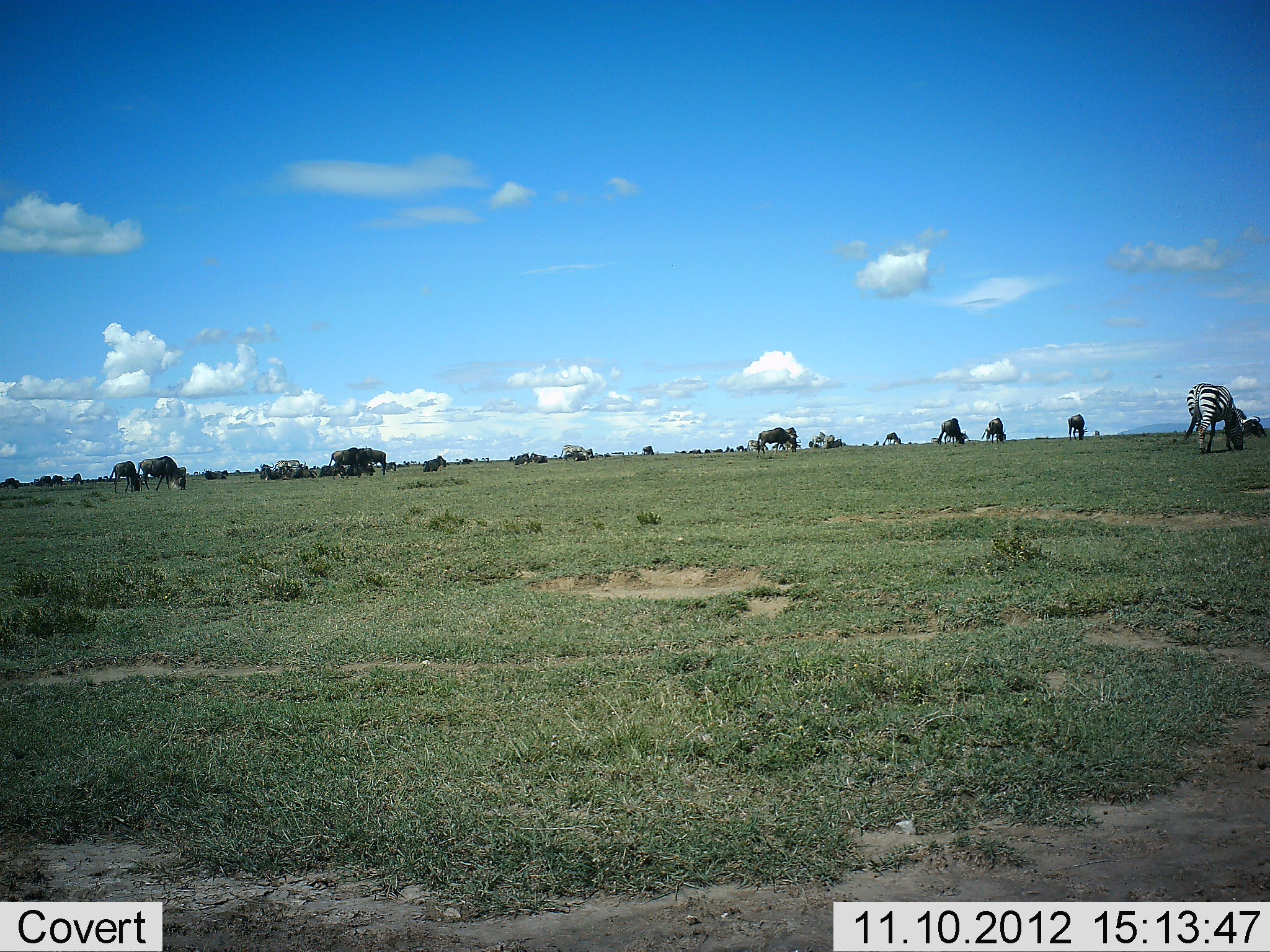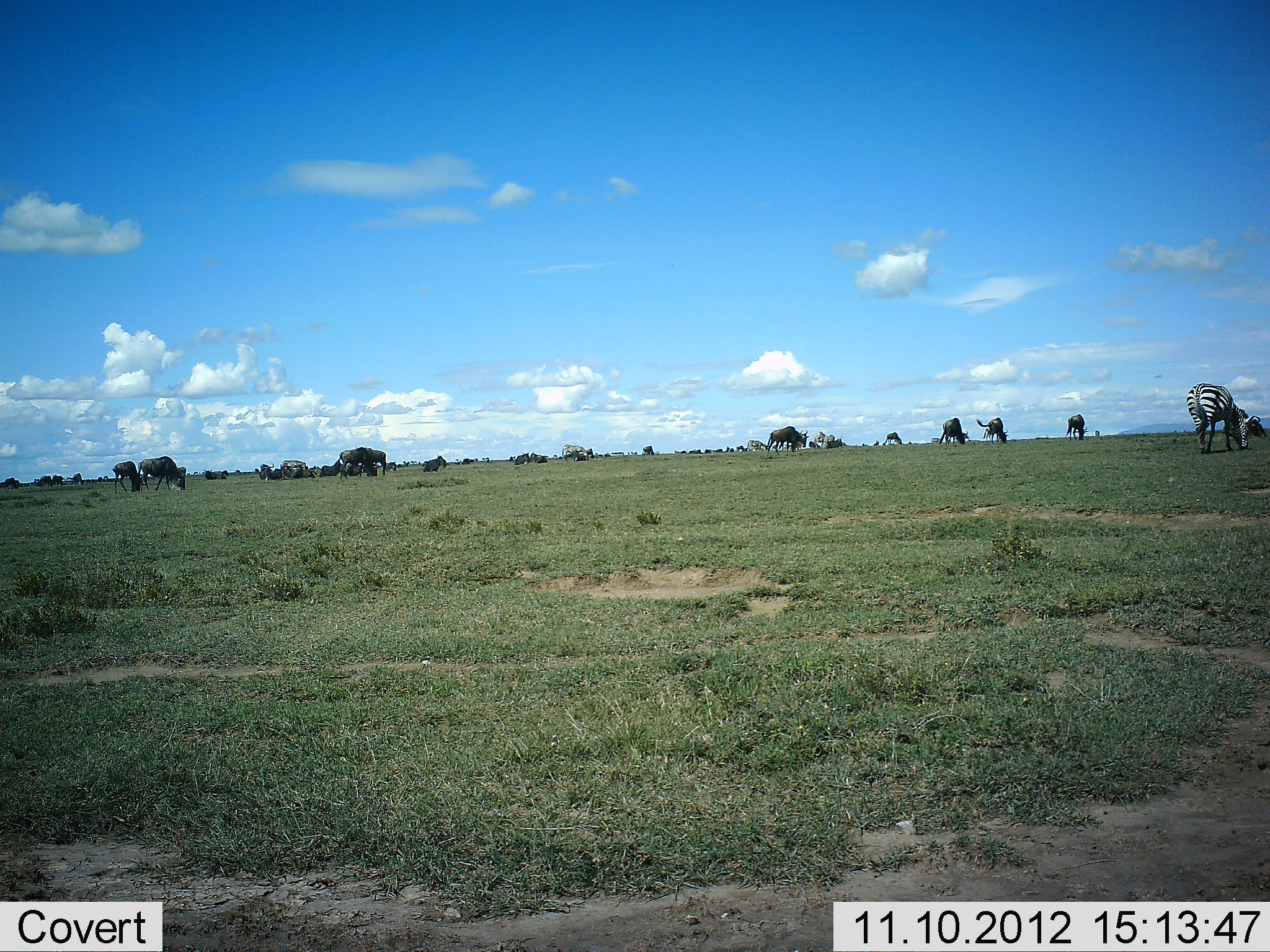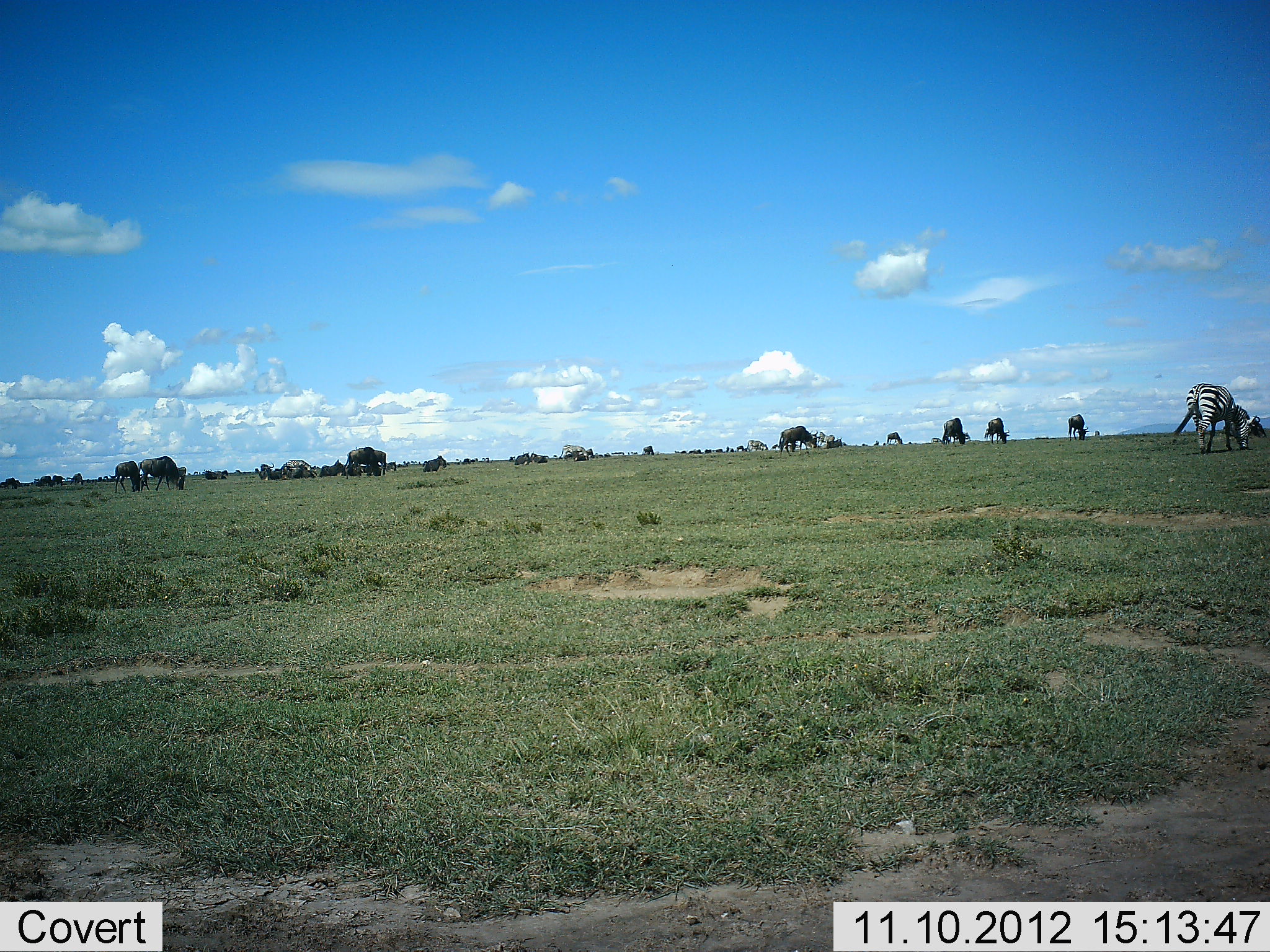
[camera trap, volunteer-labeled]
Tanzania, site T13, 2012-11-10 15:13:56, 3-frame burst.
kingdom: Animalia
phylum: Chordata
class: Mammalia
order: Artiodactyla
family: Bovidae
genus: Connochaetes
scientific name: Connochaetes taurinus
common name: blue wildebeest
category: wildebeest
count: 11-50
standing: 27%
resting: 18%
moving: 27%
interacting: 0%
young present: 0%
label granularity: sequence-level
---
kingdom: Animalia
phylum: Chordata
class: Mammalia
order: Perissodactyla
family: Equidae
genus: Equus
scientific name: Equus quagga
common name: plains zebra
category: zebra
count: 1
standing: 18%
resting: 0%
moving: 9%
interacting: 0%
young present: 0%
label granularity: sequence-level